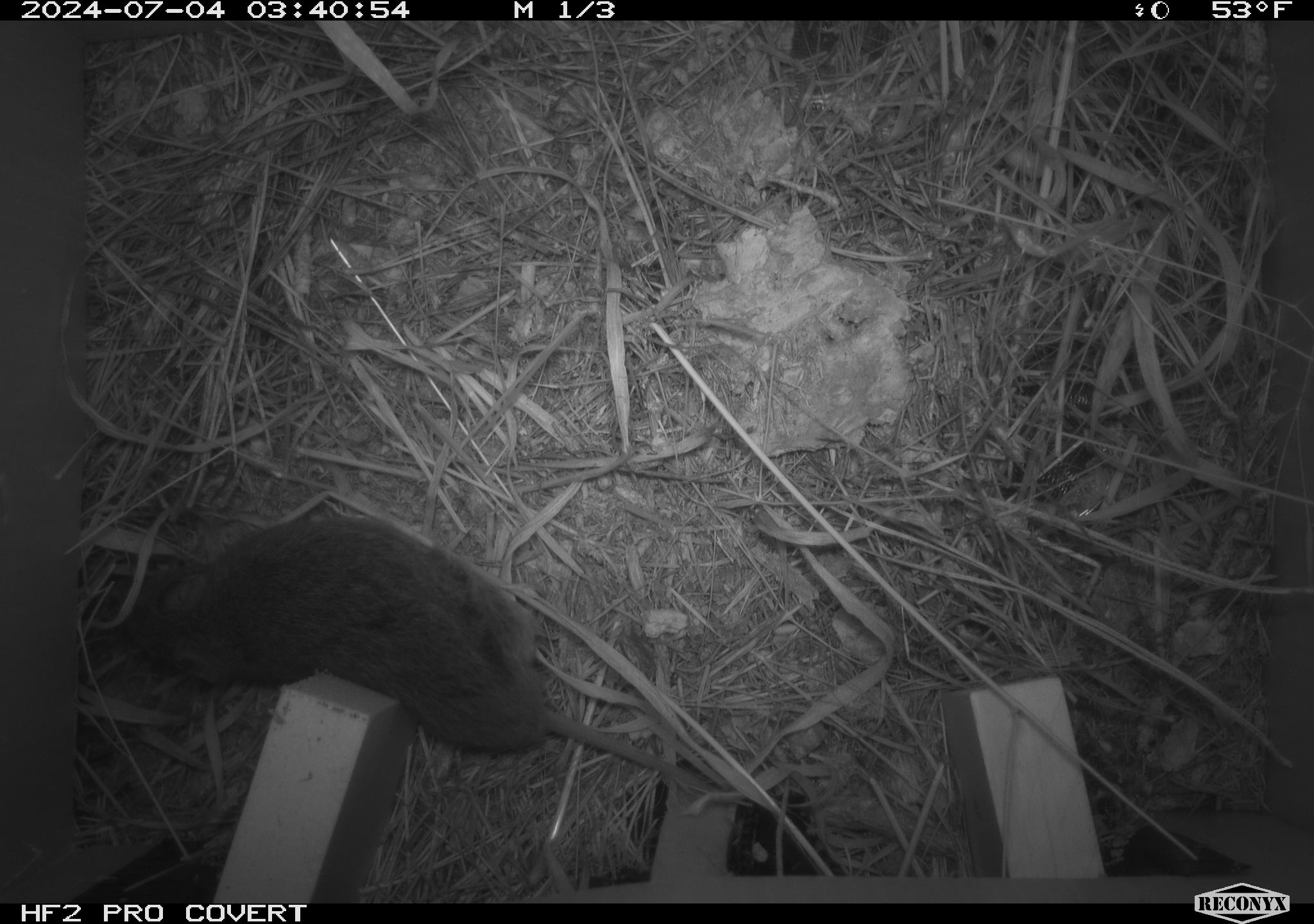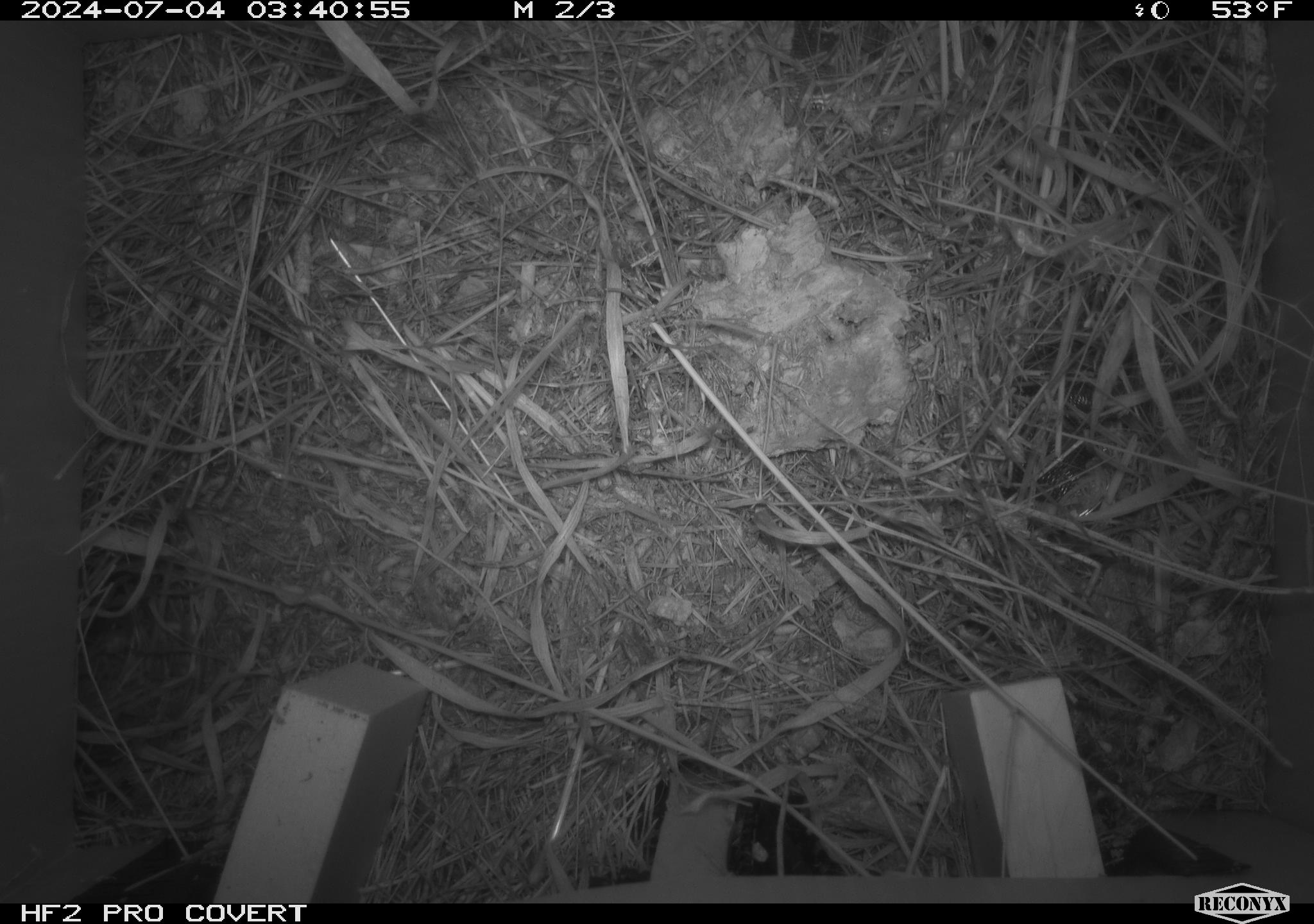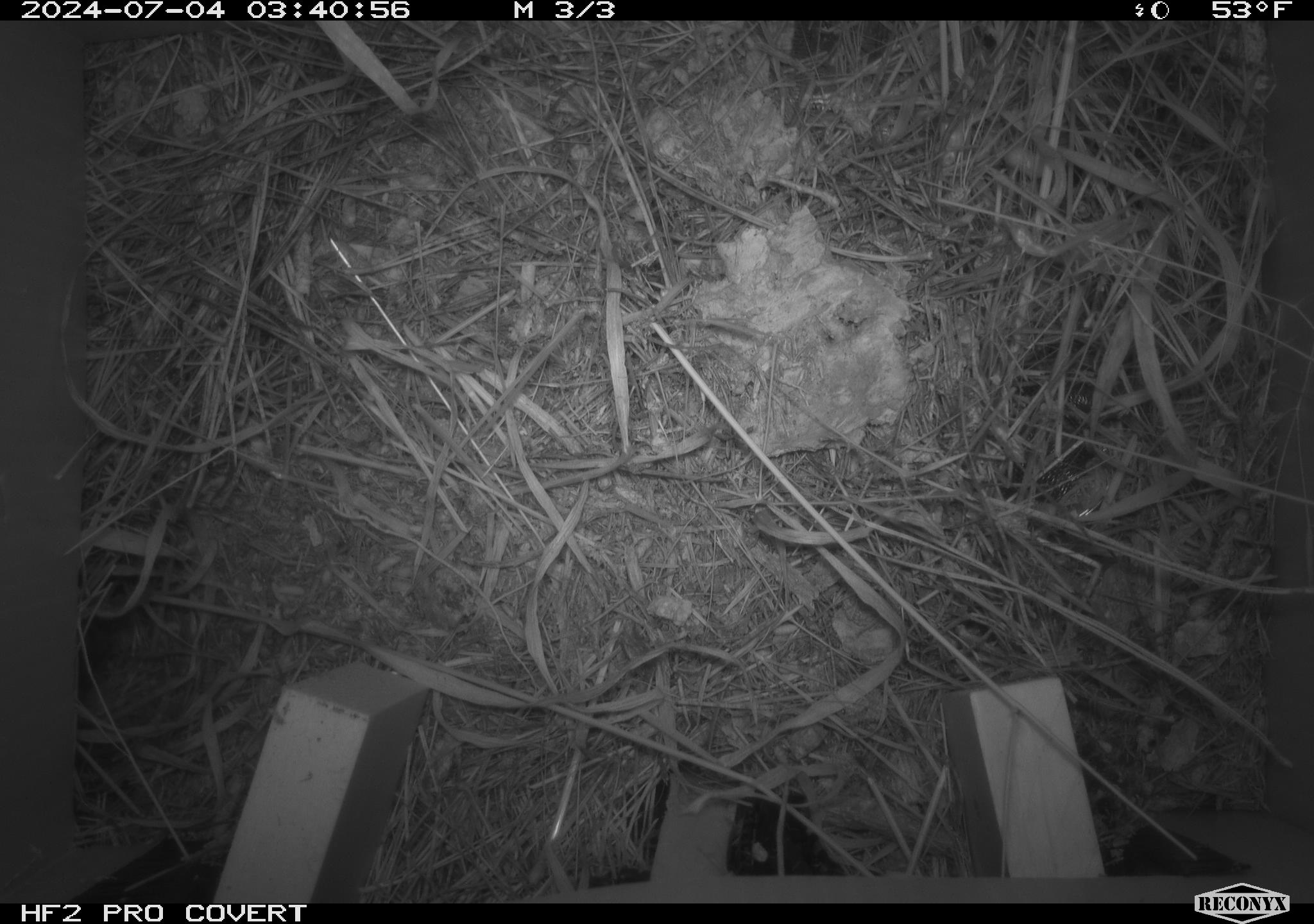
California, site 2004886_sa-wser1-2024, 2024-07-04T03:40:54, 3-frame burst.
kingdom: Animalia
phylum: Chordata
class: Mammalia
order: Rodentia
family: Cricetidae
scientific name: Arvicolinae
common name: voles, lemmings, and muskrats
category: arvicolinae subfamily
Arvicolinae subfamily (voles, lemmings, and muskrats) (Arvicolinae).